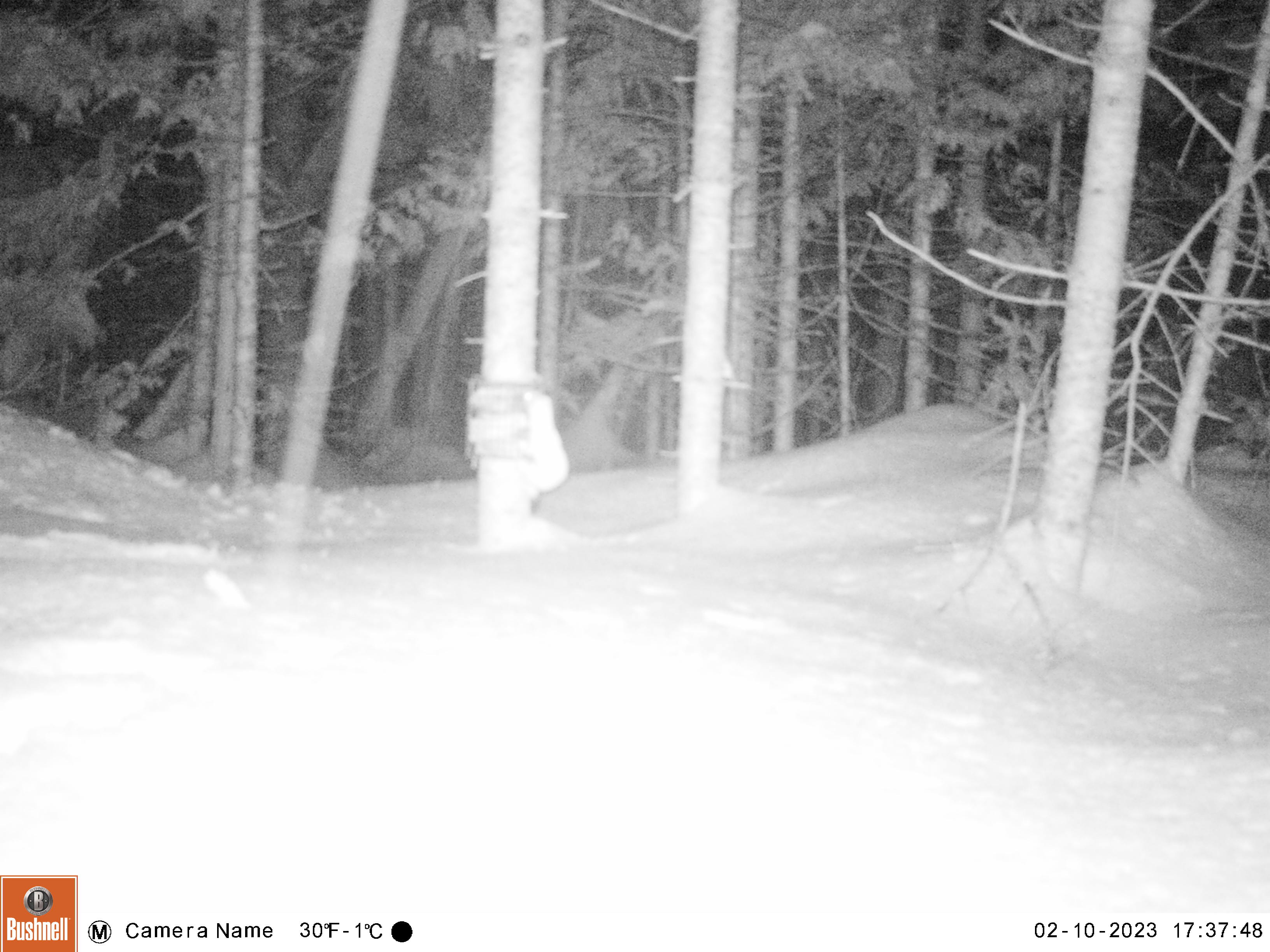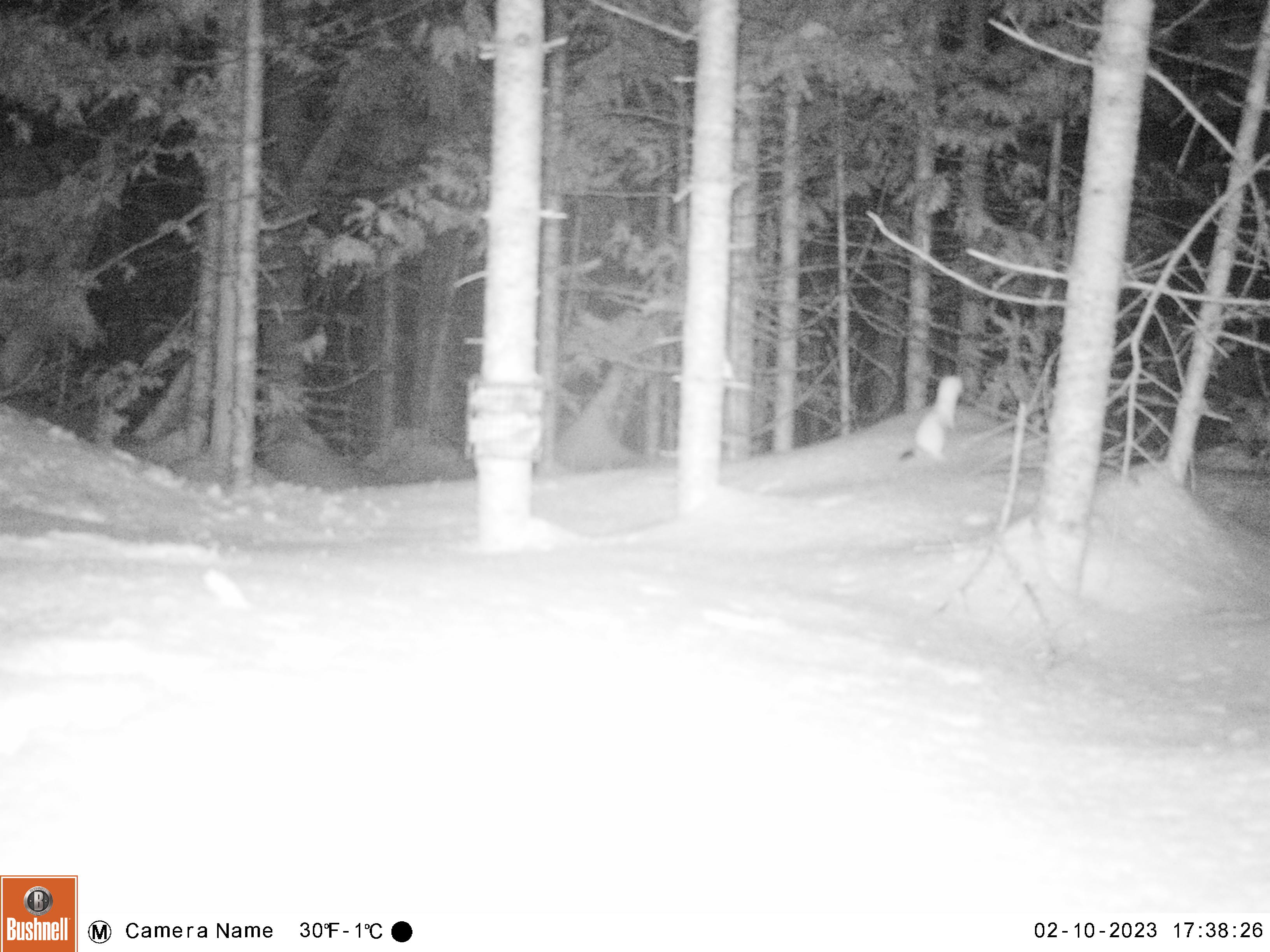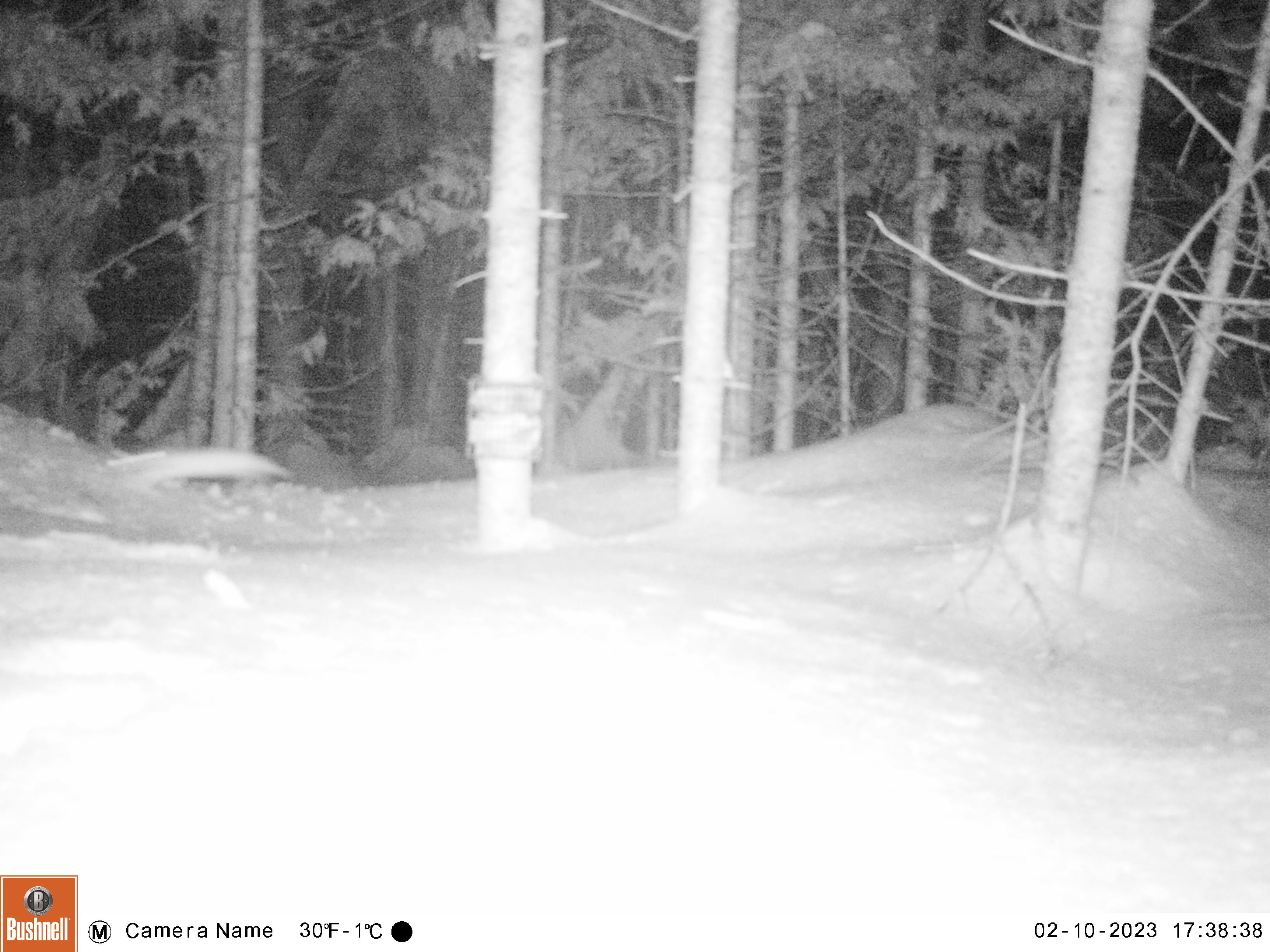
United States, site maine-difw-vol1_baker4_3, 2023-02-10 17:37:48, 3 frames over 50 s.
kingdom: Animalia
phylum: Chordata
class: Mammalia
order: Carnivora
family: Mustelidae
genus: Mustela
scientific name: Mustela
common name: weasel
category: weasel sp.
Weasel sp. (weasel) (Mustela).